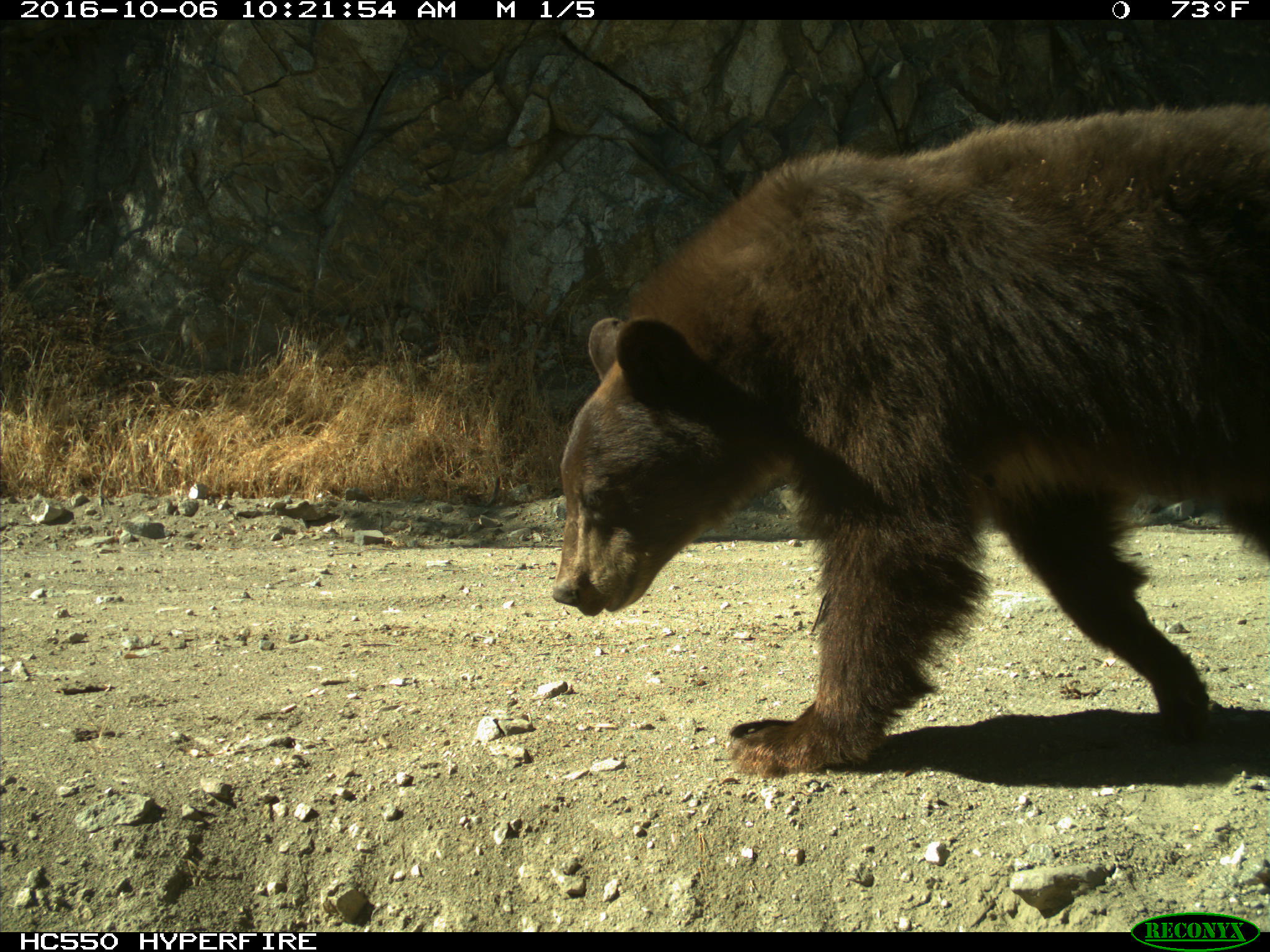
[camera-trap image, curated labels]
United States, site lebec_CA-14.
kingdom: Animalia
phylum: Chordata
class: Mammalia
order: Carnivora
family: Ursidae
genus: Ursus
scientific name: Ursus americanus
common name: american black bear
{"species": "Ursus americanus (american black bear)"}